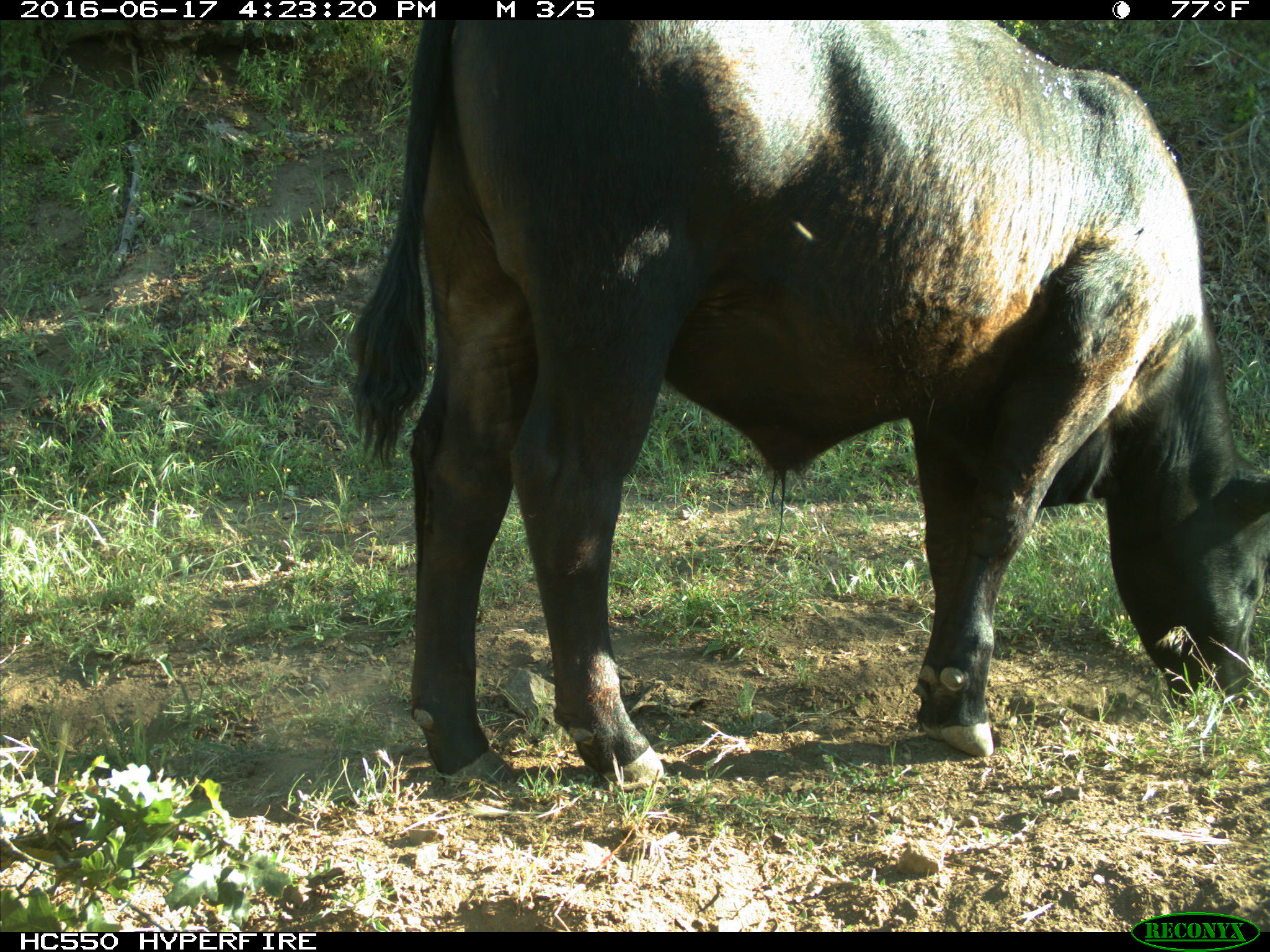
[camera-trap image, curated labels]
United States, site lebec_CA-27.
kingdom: Animalia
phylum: Chordata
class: Mammalia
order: Artiodactyla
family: Bovidae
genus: Bos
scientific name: Bos taurus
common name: domestic cow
Bos taurus (domestic cow).